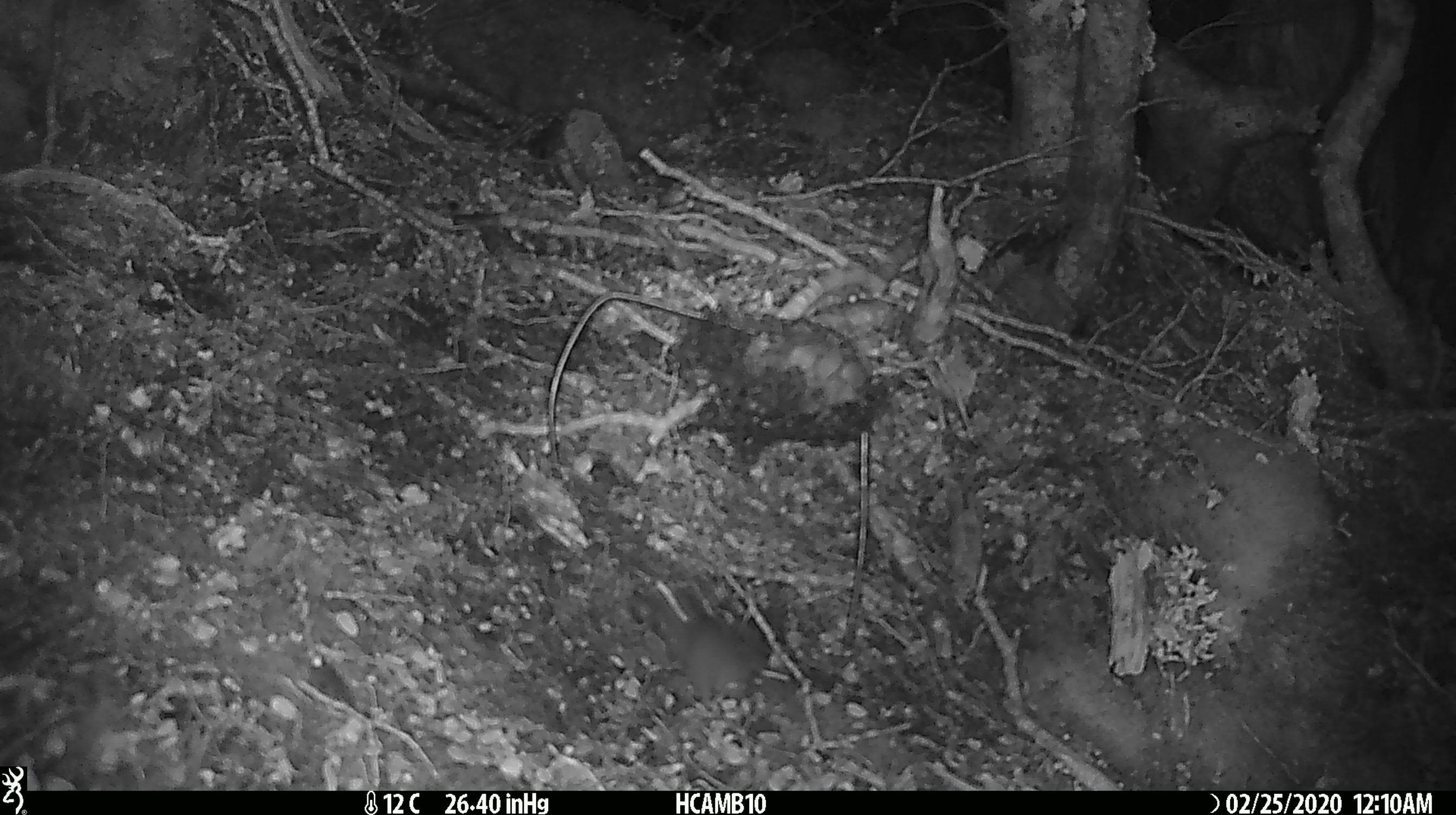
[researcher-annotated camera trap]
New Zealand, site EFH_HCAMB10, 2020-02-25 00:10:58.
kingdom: Animalia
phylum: Chordata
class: Mammalia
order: Rodentia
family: Muridae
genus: Mus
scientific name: Mus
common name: mouse